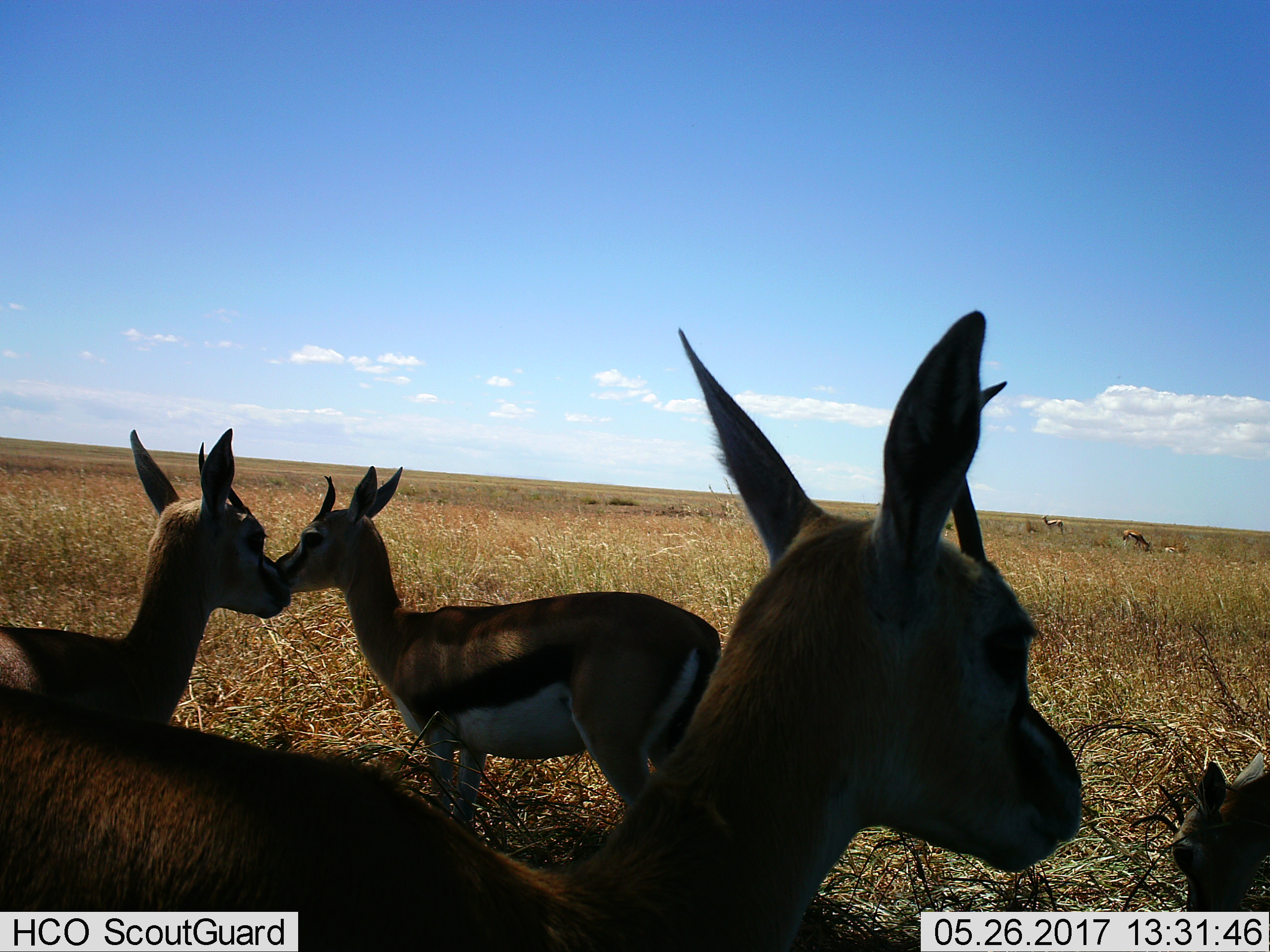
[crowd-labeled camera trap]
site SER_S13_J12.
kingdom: Animalia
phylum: Chordata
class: Mammalia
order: Artiodactyla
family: Bovidae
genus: Eudorcas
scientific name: Eudorcas thomsonii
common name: thomson's gazelle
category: gazellethomsons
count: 6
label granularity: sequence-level